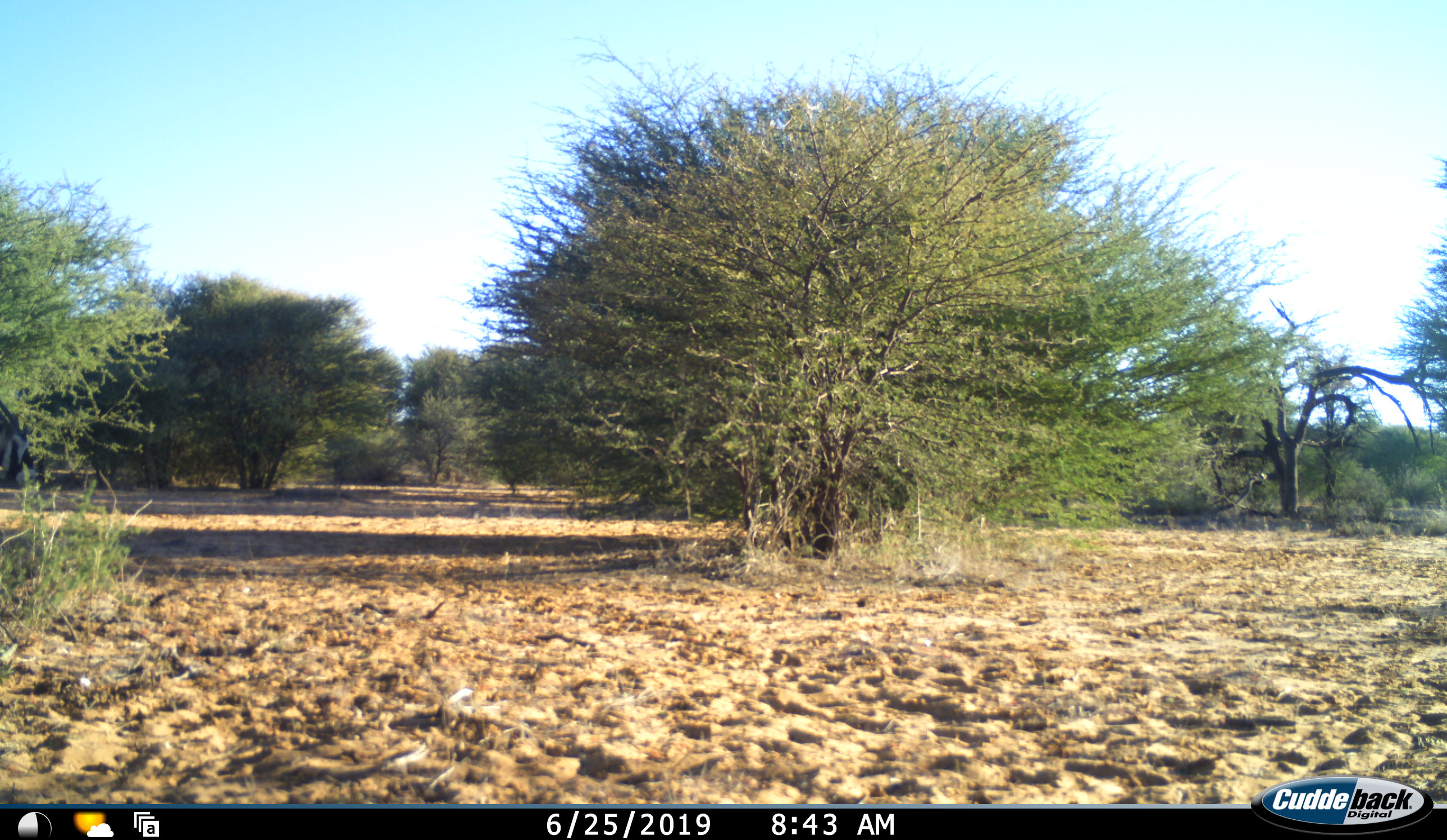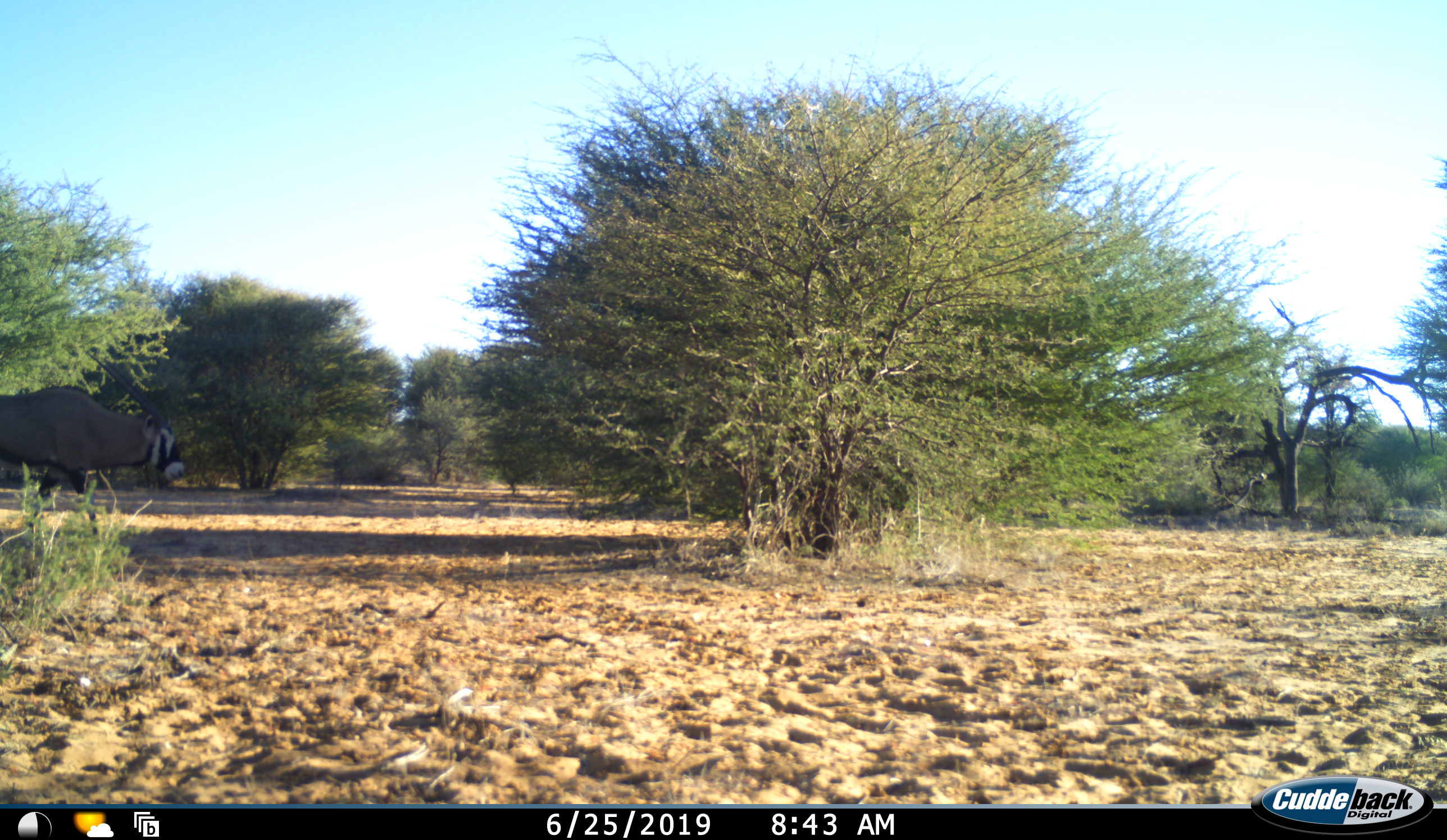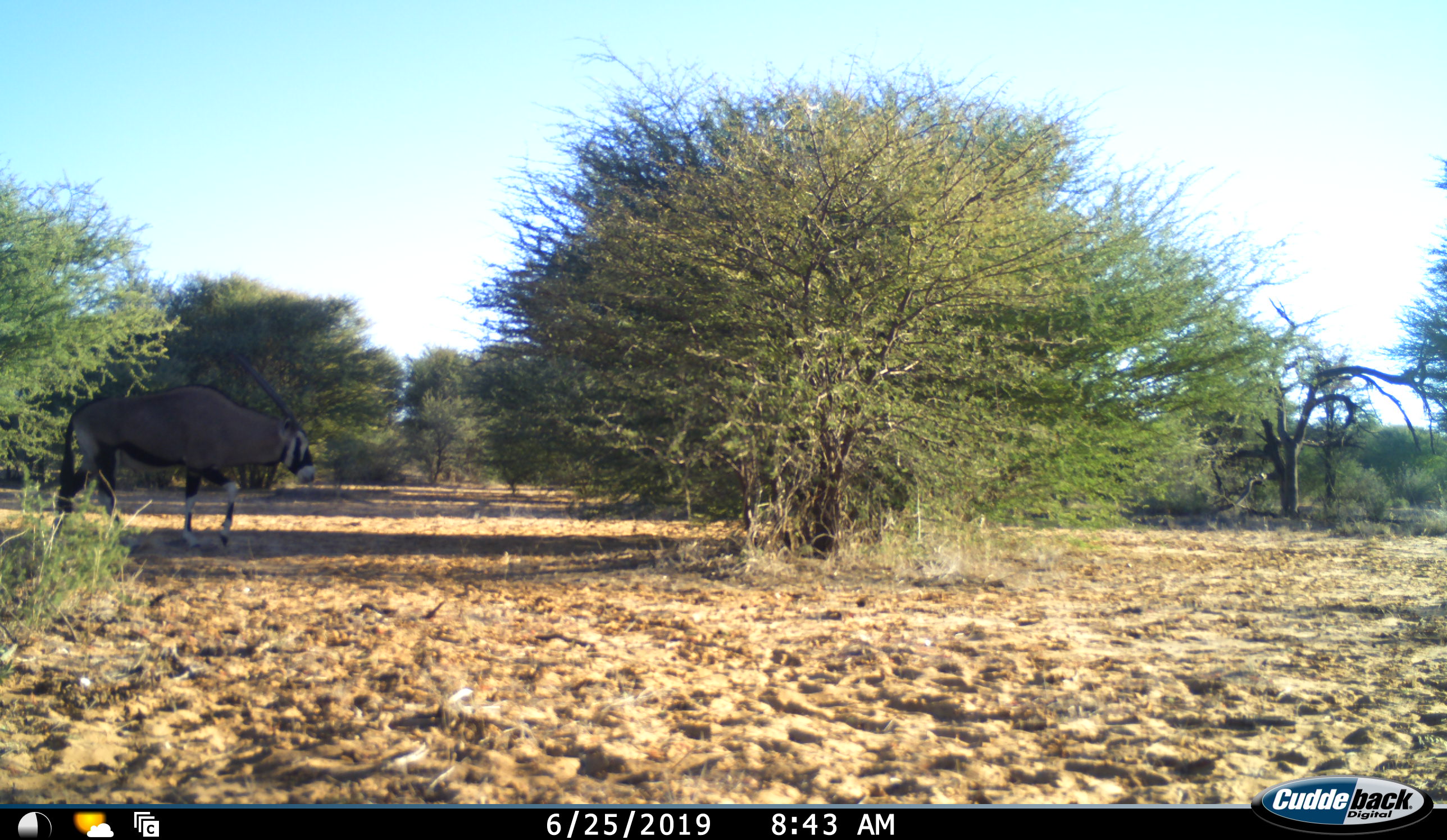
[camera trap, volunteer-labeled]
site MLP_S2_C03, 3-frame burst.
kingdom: Animalia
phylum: Chordata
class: Mammalia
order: Artiodactyla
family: Bovidae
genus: Oryx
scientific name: Oryx gazella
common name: gemsbok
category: oryx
Oryx (gemsbok) (Oryx gazella), count 1. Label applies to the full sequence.